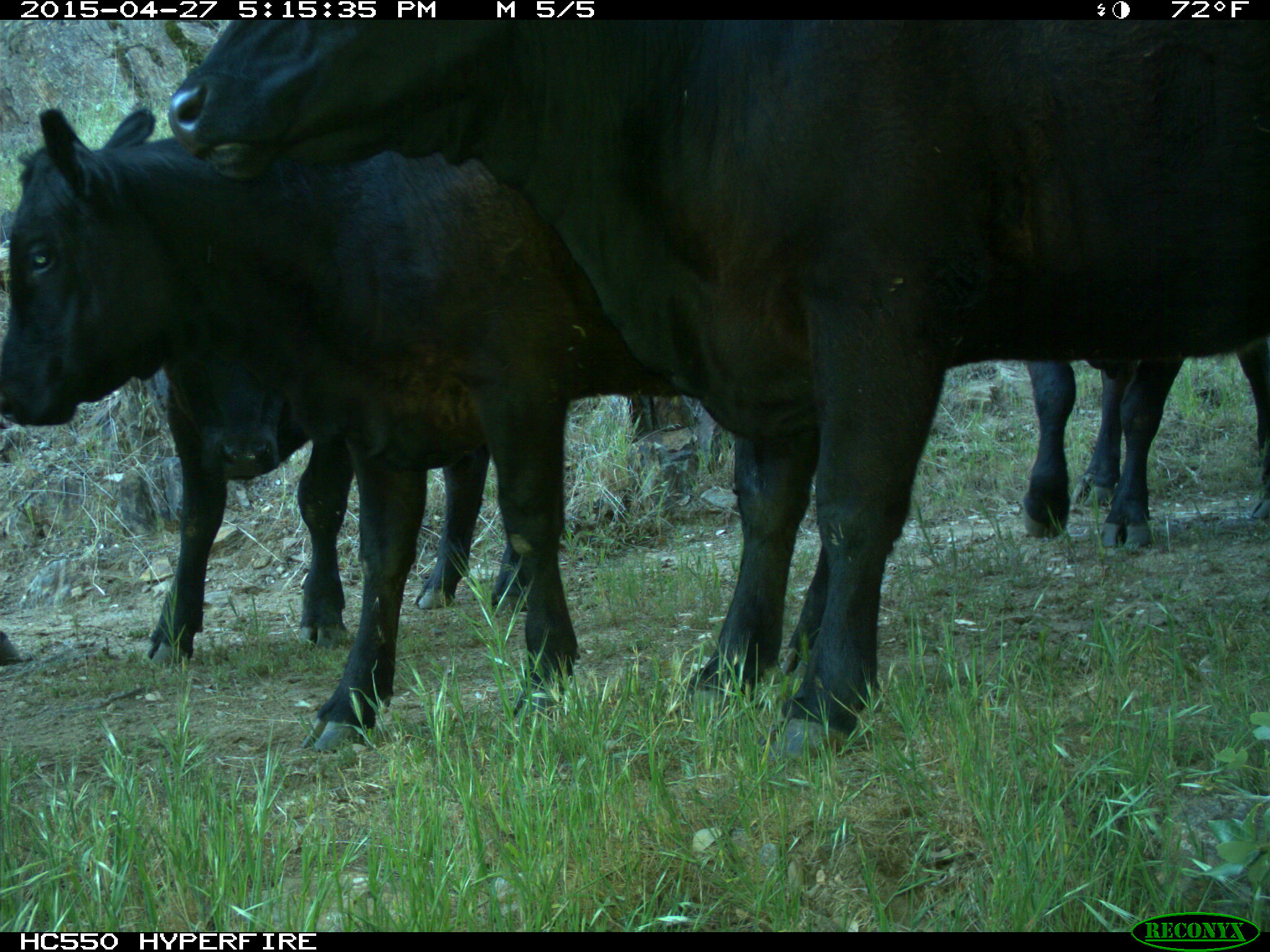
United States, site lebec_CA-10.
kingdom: Animalia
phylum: Chordata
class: Mammalia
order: Artiodactyla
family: Bovidae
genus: Bos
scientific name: Bos taurus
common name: domestic cow